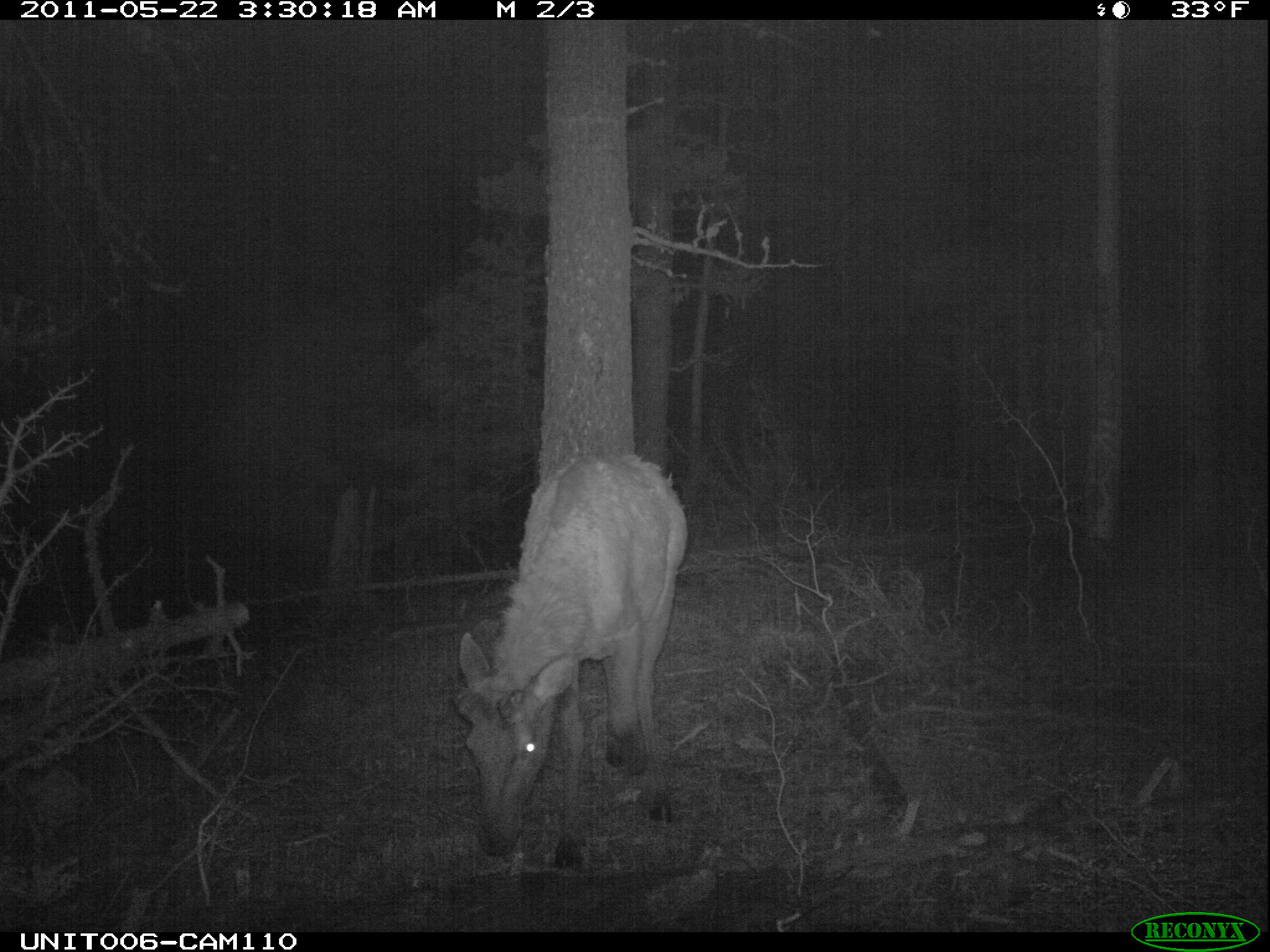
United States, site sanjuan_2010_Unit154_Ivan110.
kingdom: Animalia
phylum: Chordata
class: Mammalia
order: Artiodactyla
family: Cervidae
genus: Cervus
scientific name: Cervus elaphus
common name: red deer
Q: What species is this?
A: Cervus elaphus (red deer).